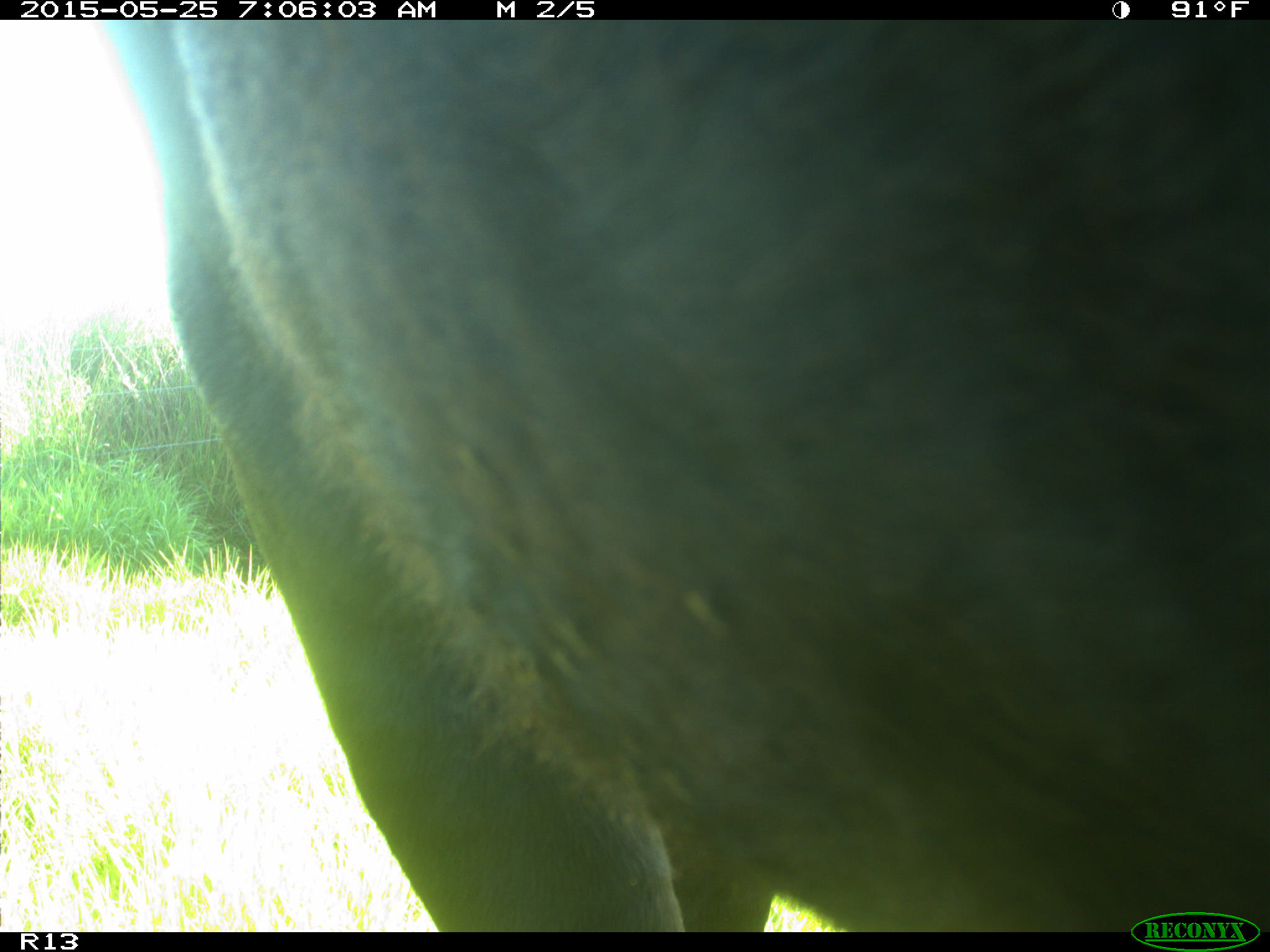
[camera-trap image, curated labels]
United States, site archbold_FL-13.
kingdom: Animalia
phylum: Chordata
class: Mammalia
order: Artiodactyla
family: Bovidae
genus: Bos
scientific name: Bos taurus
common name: domestic cow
Bos taurus (domestic cow).